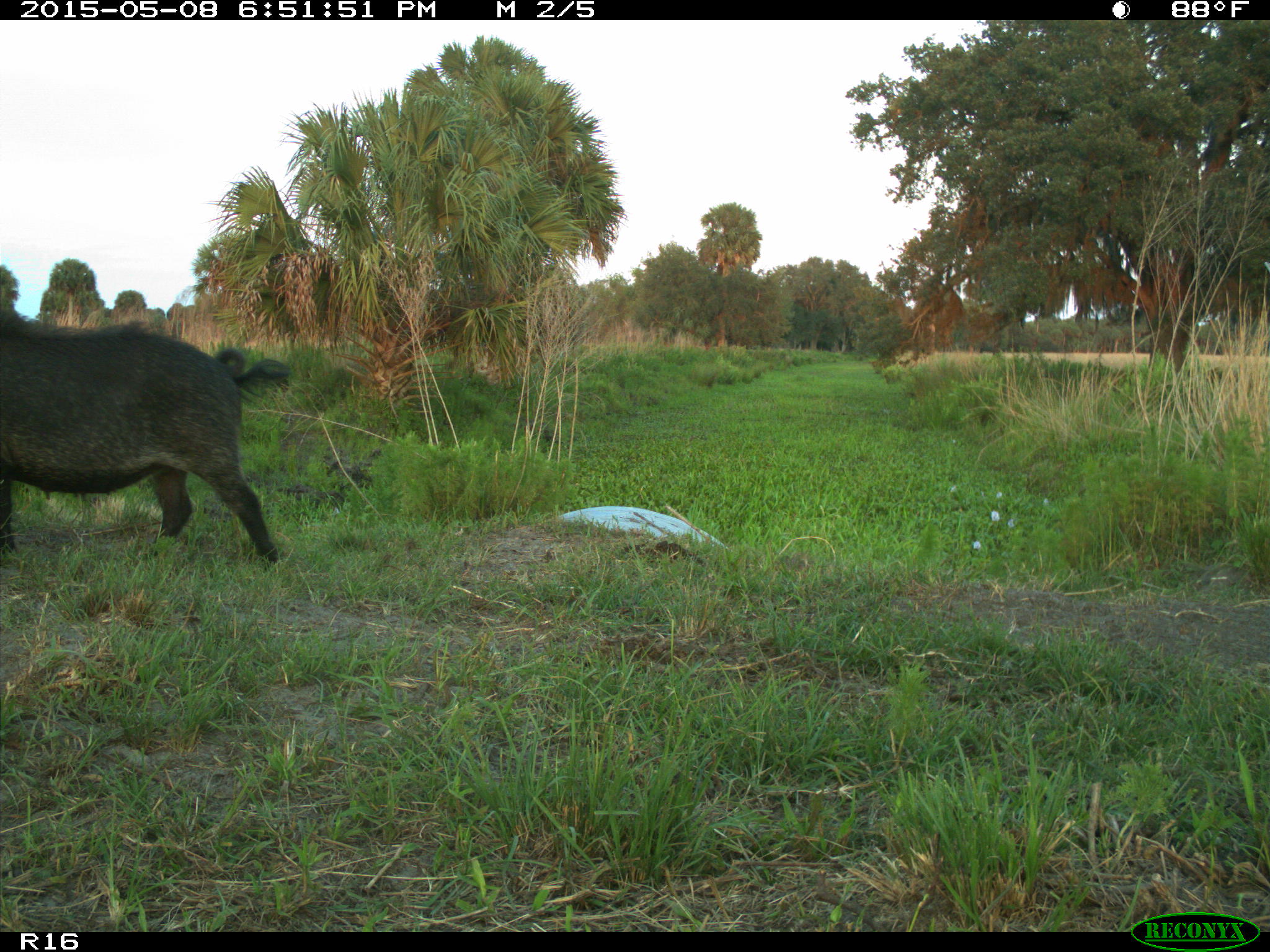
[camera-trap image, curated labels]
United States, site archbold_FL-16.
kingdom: Animalia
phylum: Chordata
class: Mammalia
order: Artiodactyla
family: Suidae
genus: Sus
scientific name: Sus scrofa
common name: wild boar